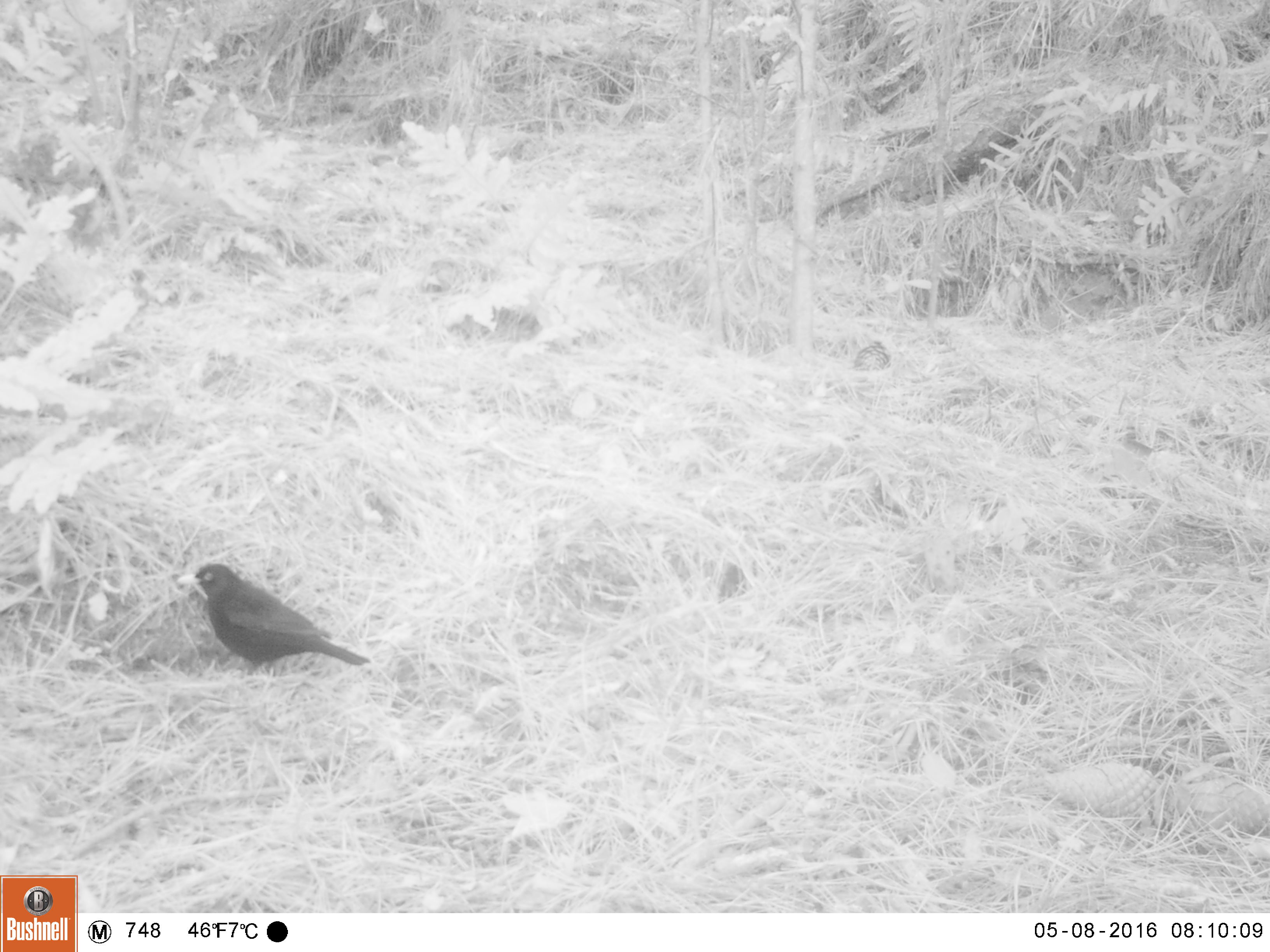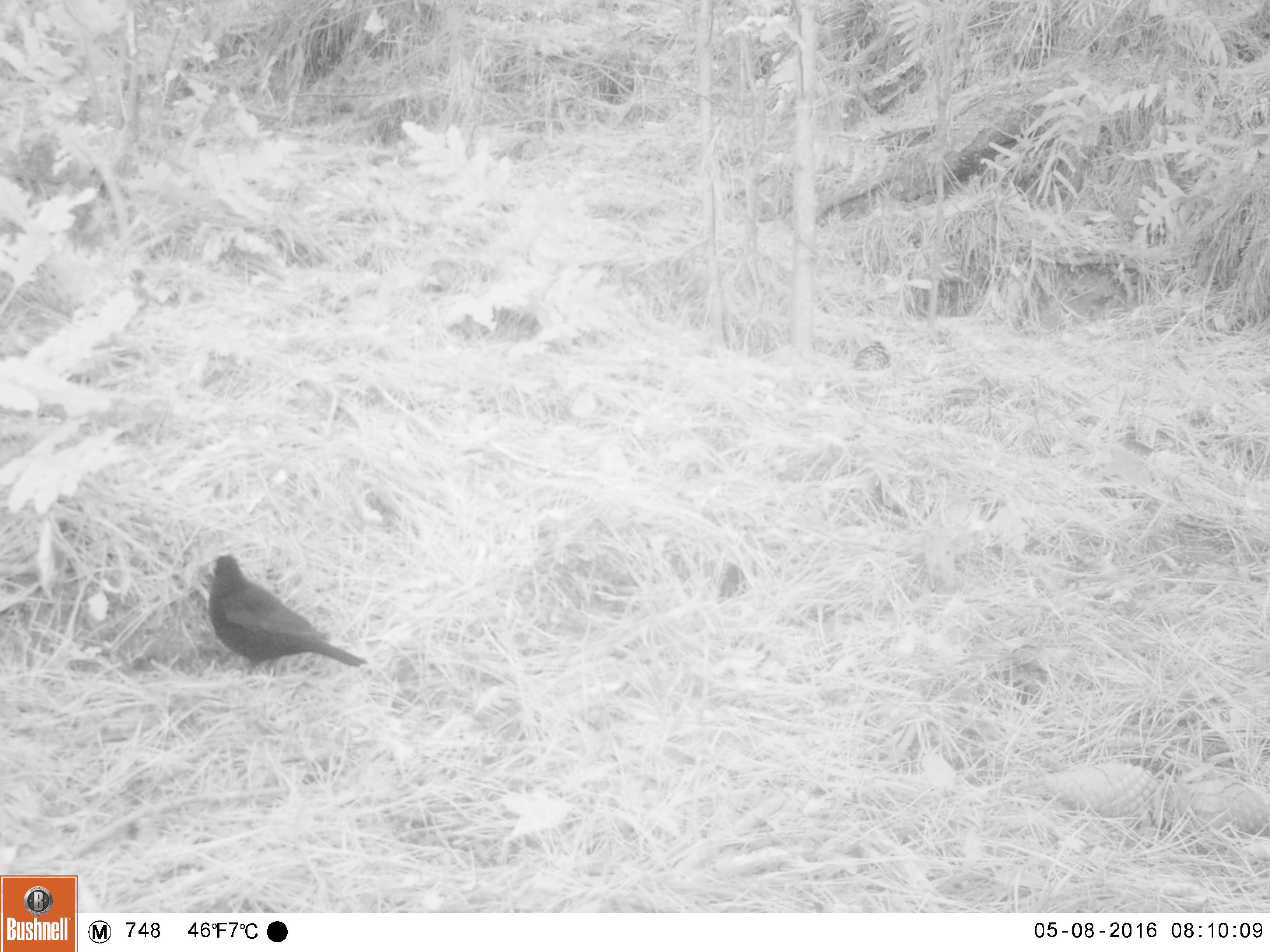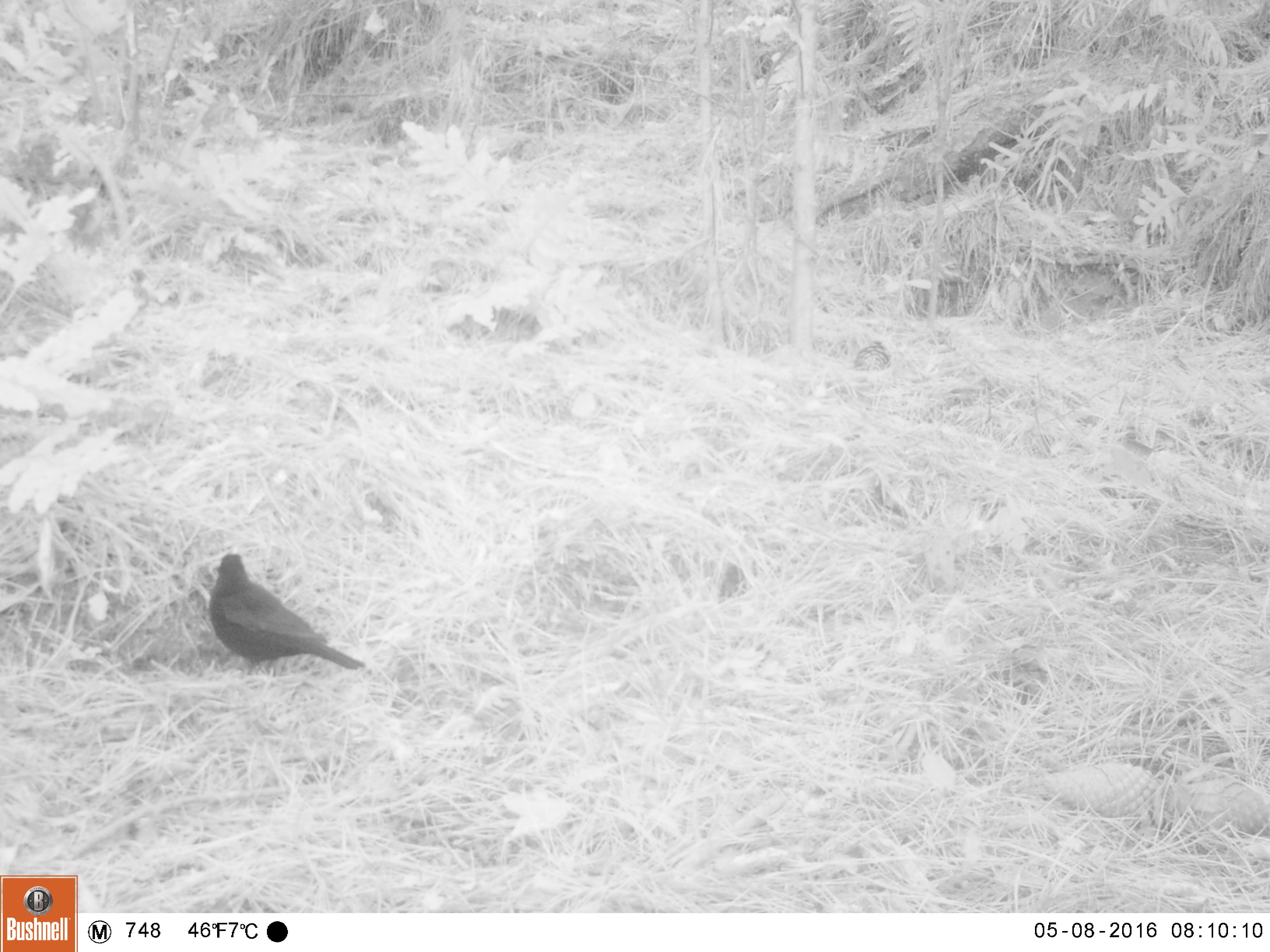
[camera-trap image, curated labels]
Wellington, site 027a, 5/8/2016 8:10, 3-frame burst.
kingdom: Animalia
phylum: Chordata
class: Aves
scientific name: Aves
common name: bird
Bird (Aves).